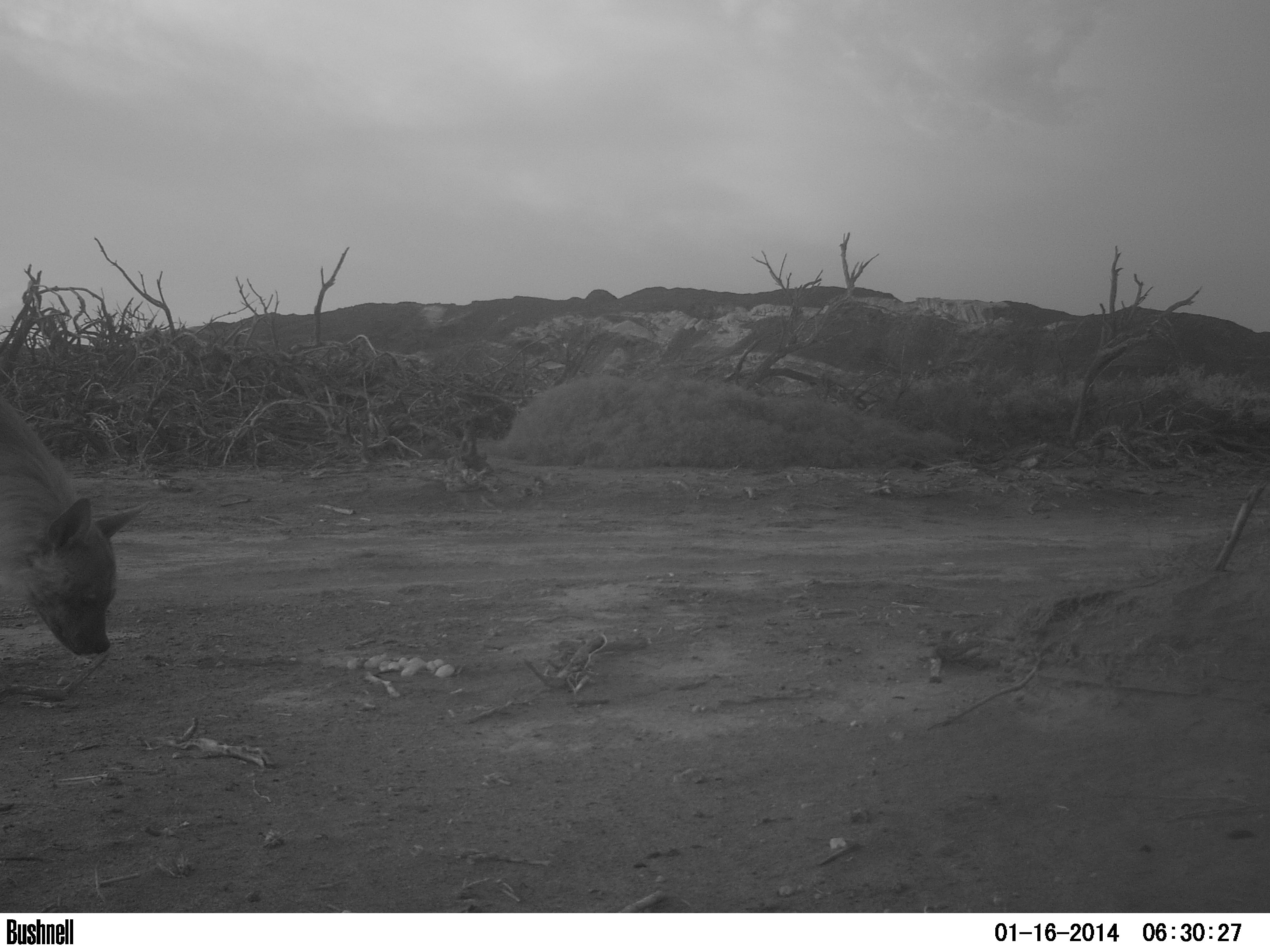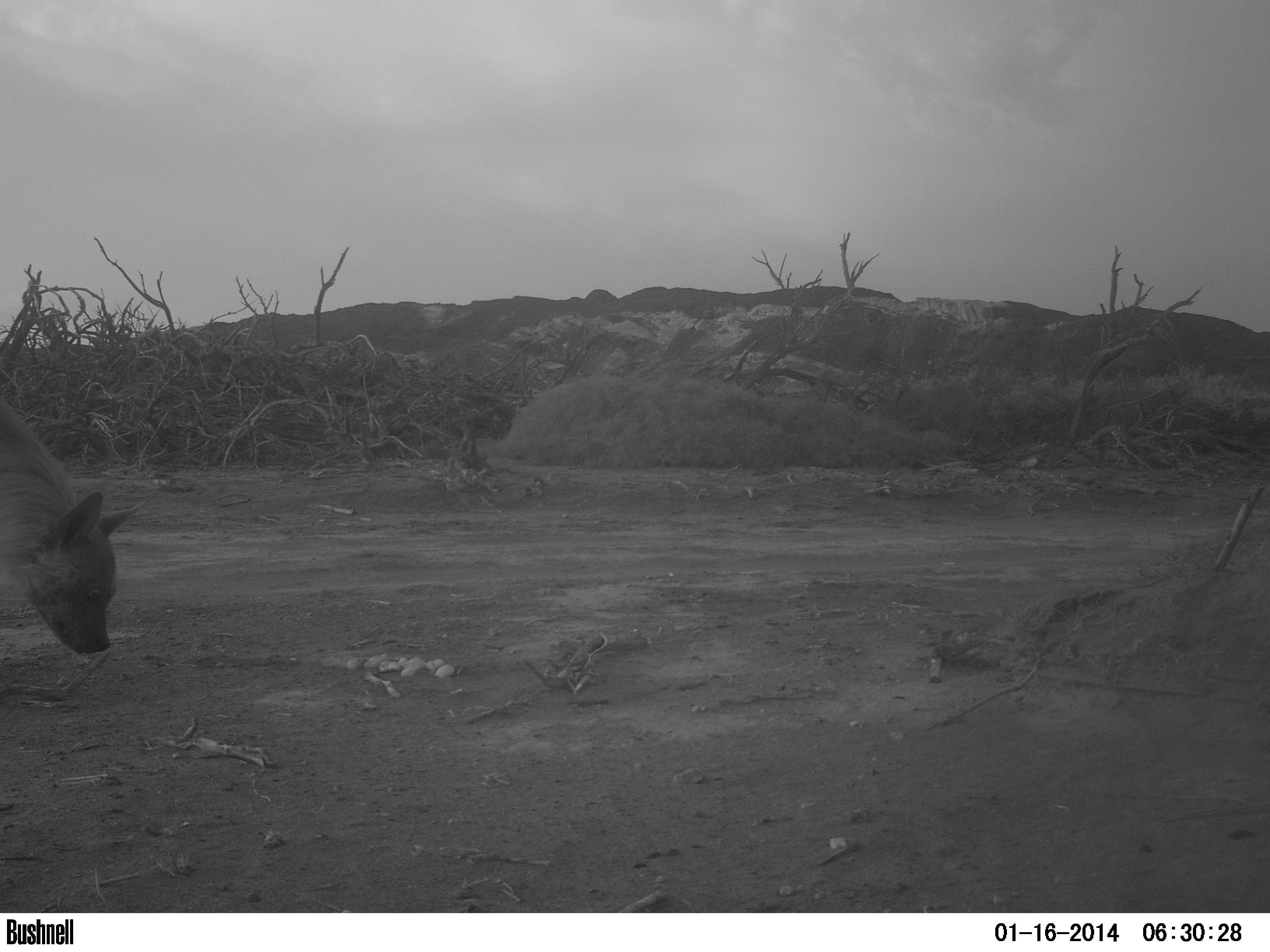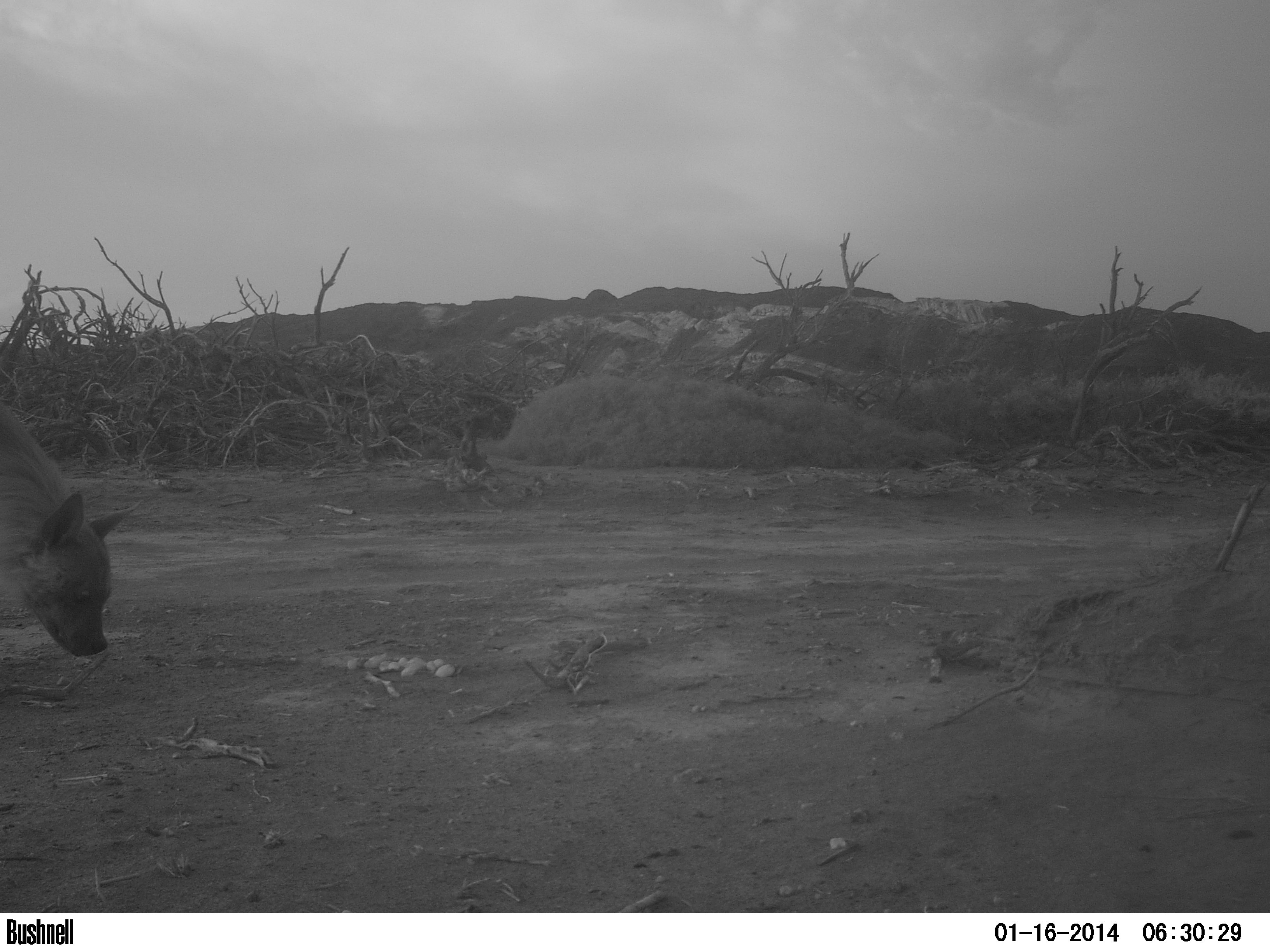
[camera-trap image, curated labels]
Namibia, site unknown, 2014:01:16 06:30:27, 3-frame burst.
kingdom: Animalia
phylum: Chordata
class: Mammalia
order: Carnivora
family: Hyaenidae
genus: Parahyaena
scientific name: Parahyaena brunnea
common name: brown hyena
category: hyaena brunnea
Hyaena brunnea (brown hyena) (Parahyaena brunnea).